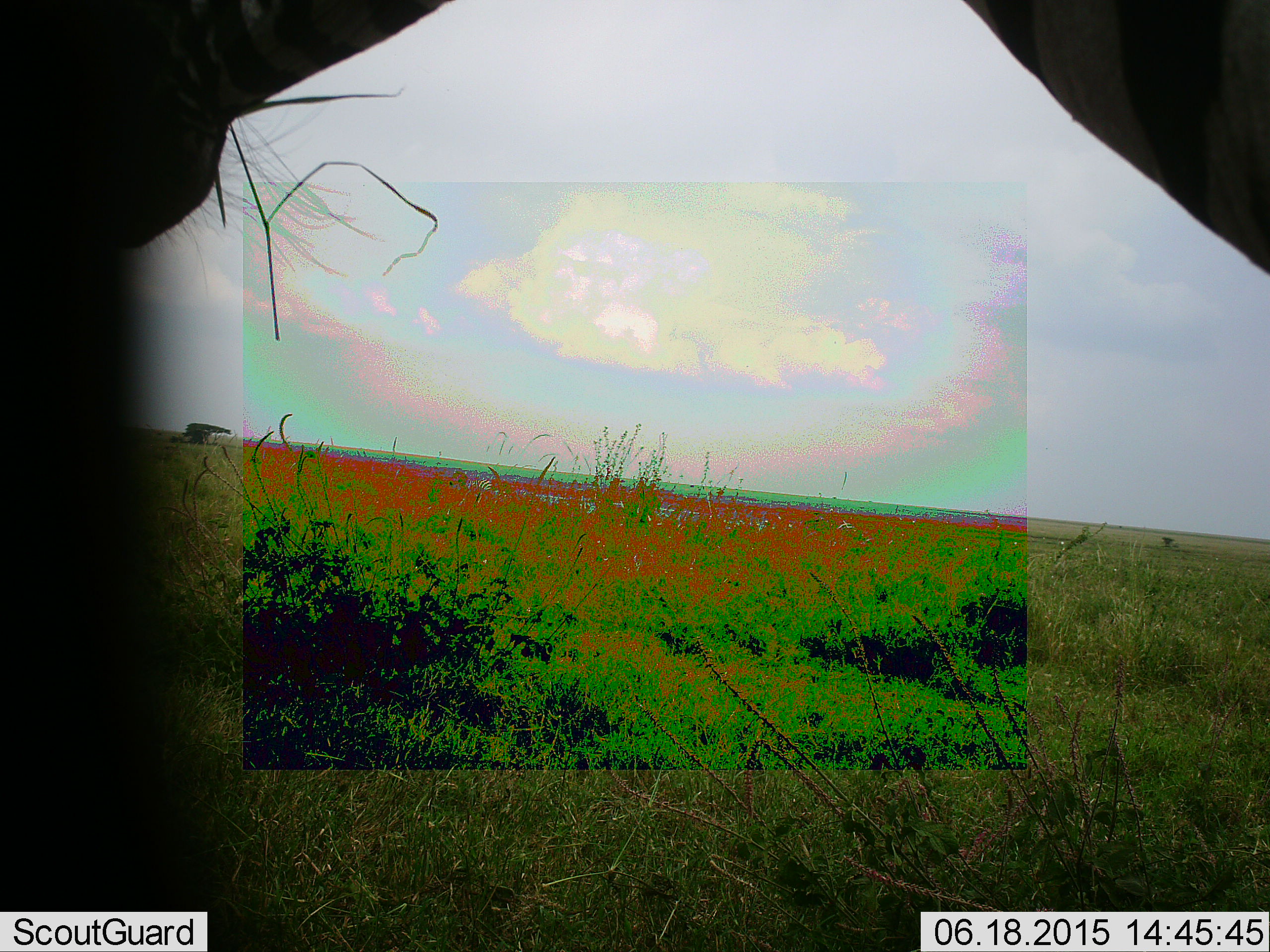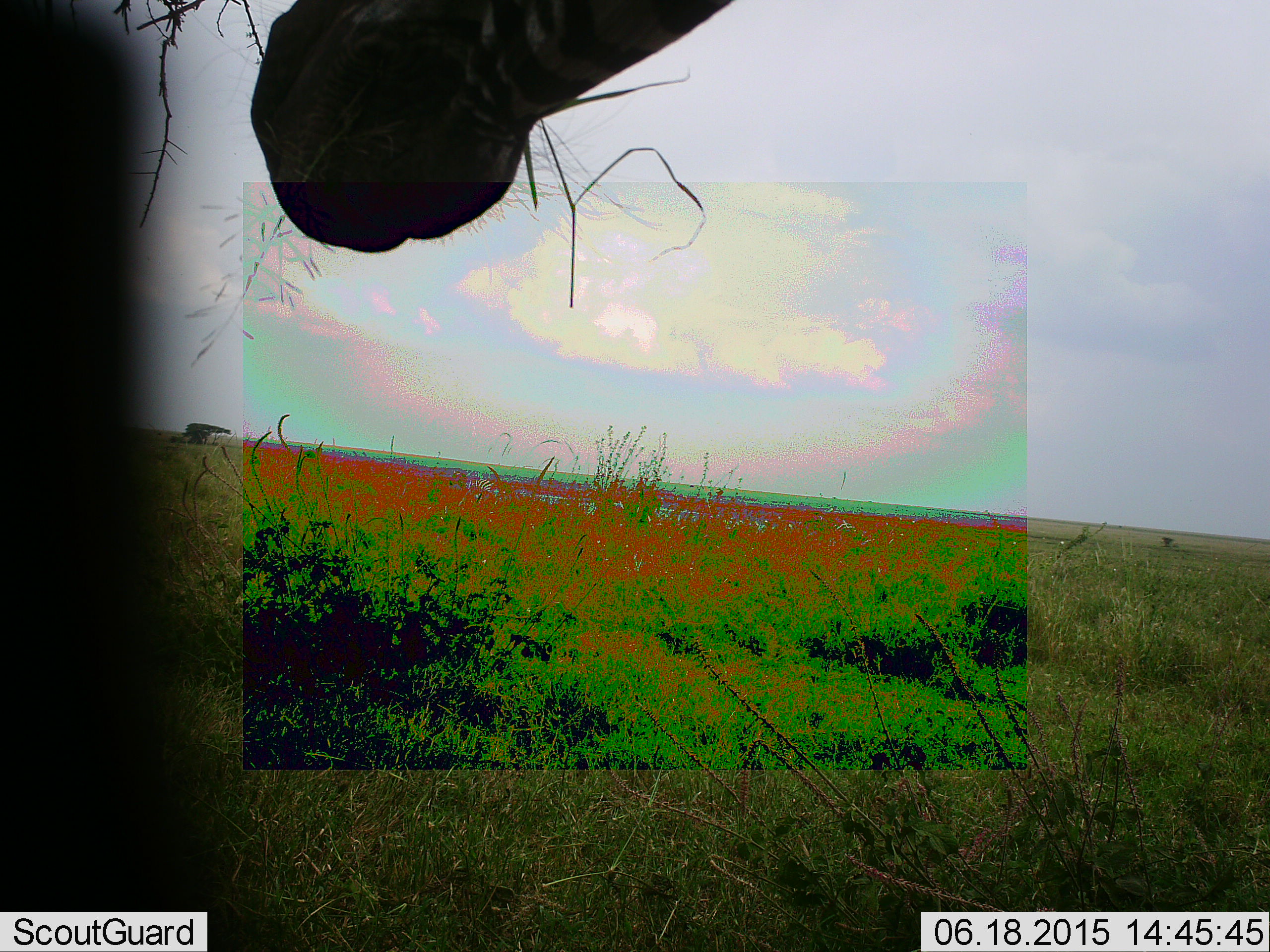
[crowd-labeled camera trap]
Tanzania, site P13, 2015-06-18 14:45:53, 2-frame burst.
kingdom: Animalia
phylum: Chordata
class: Mammalia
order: Perissodactyla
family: Equidae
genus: Equus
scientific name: Equus quagga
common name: plains zebra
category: zebra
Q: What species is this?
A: Zebra (plains zebra) (Equus quagga).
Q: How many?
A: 1.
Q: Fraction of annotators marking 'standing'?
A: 60%.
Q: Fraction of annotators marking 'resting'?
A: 0%.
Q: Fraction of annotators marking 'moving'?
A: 10%.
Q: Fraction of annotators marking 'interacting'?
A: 10%.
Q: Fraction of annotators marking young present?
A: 0%.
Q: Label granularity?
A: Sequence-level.